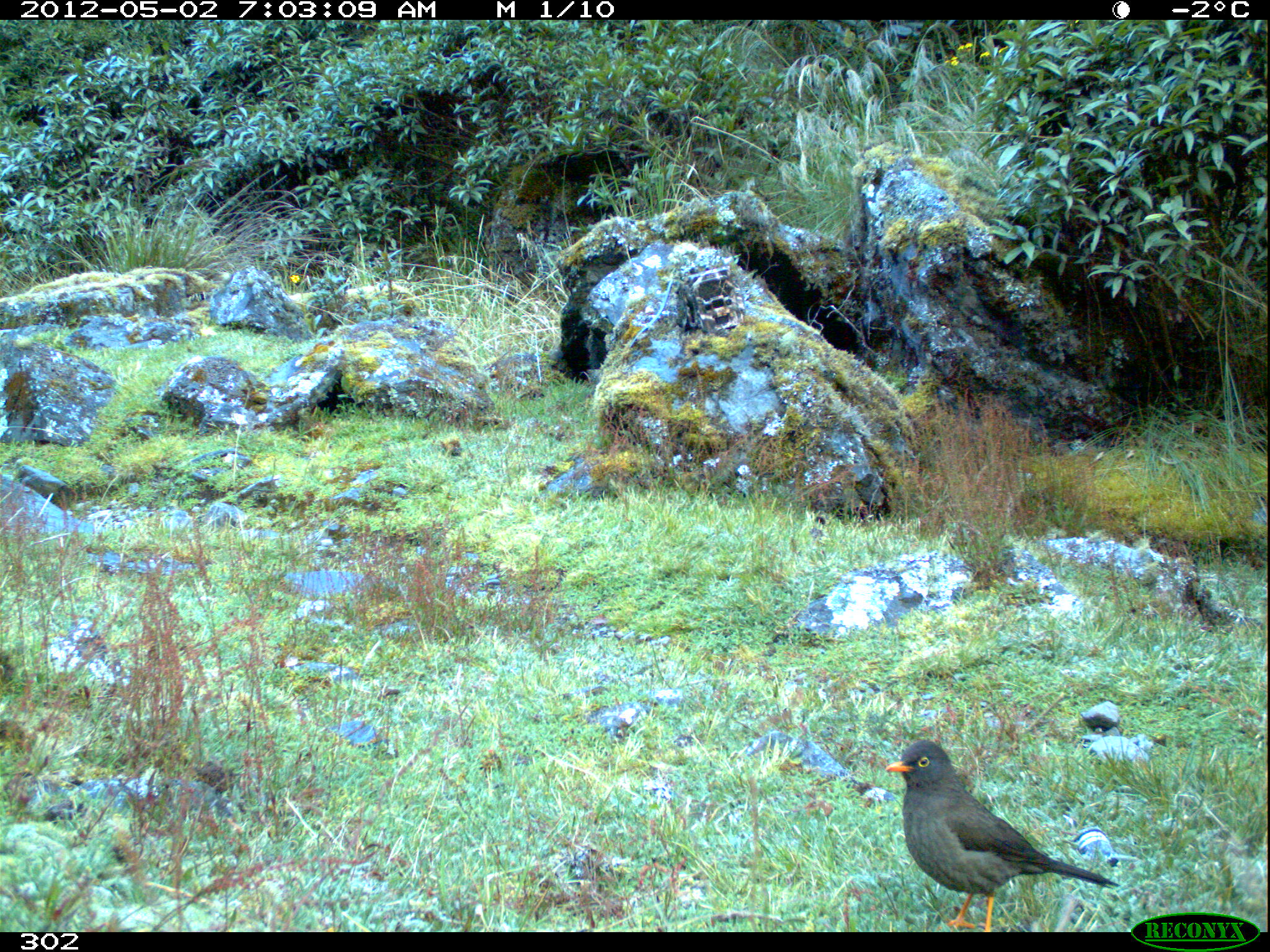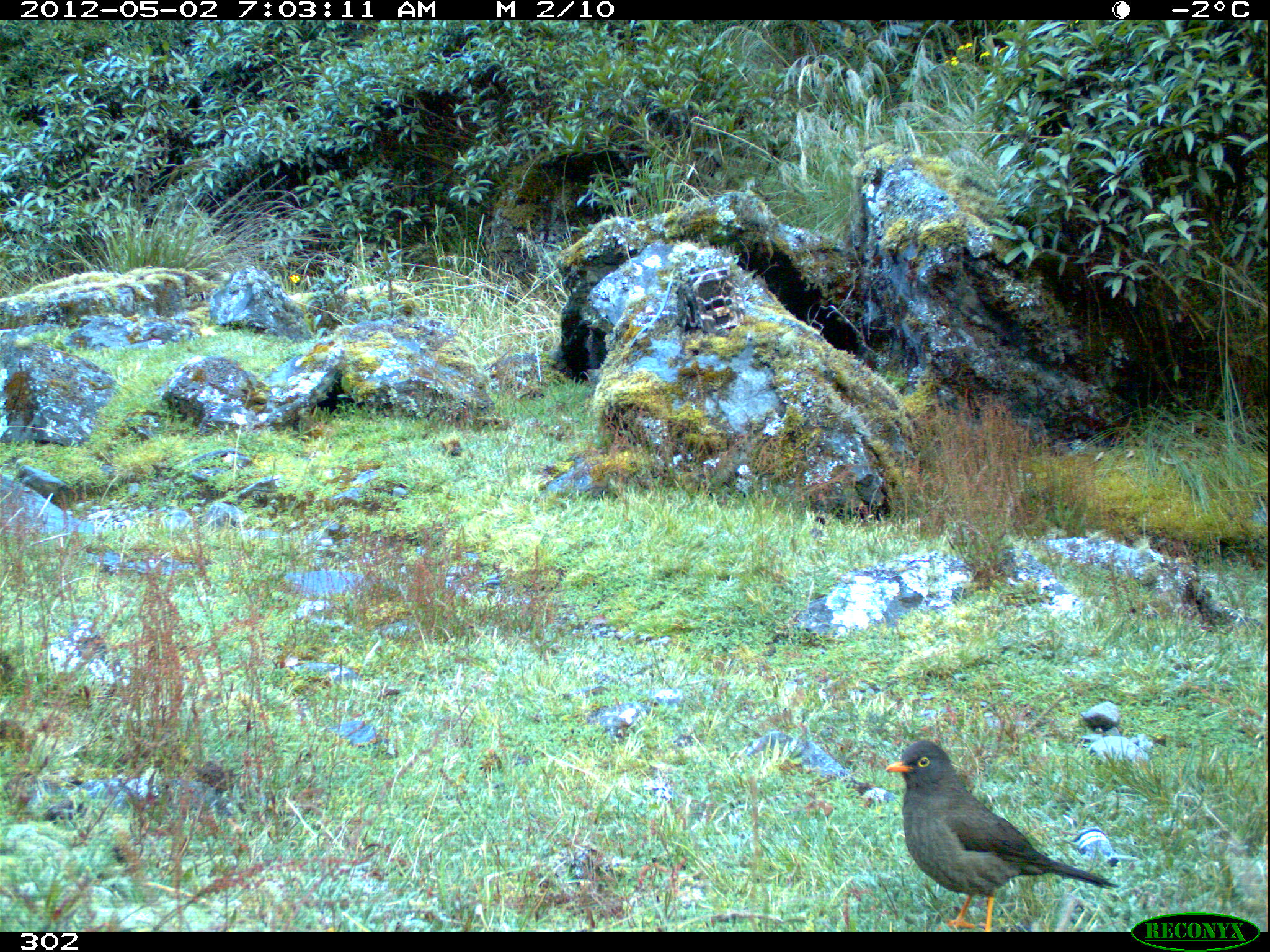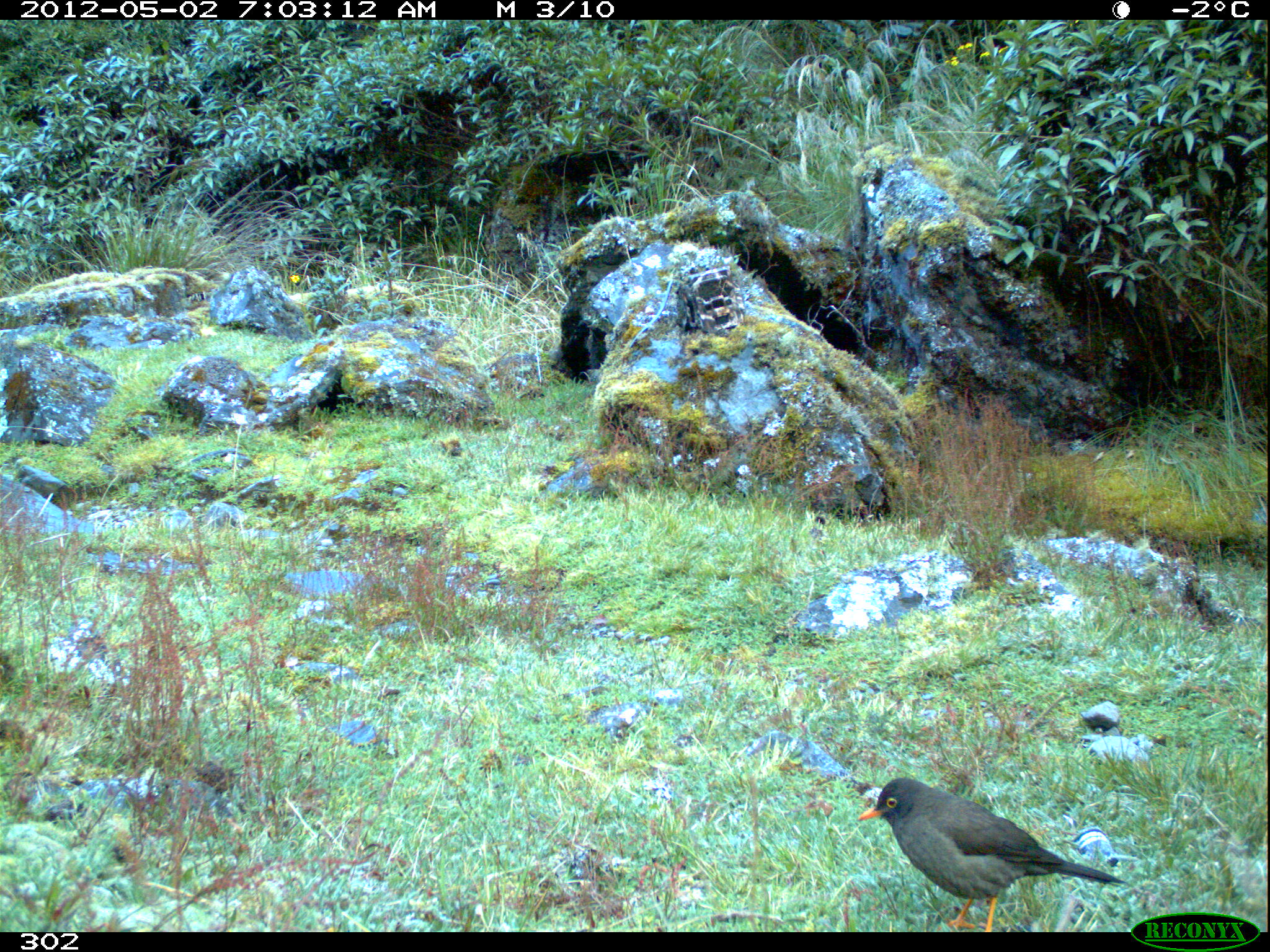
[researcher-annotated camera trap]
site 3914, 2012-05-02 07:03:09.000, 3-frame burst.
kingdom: Animalia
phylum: Chordata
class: Aves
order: Passeriformes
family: Turdidae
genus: Turdus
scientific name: Turdus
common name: true thrushes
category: turdus sp